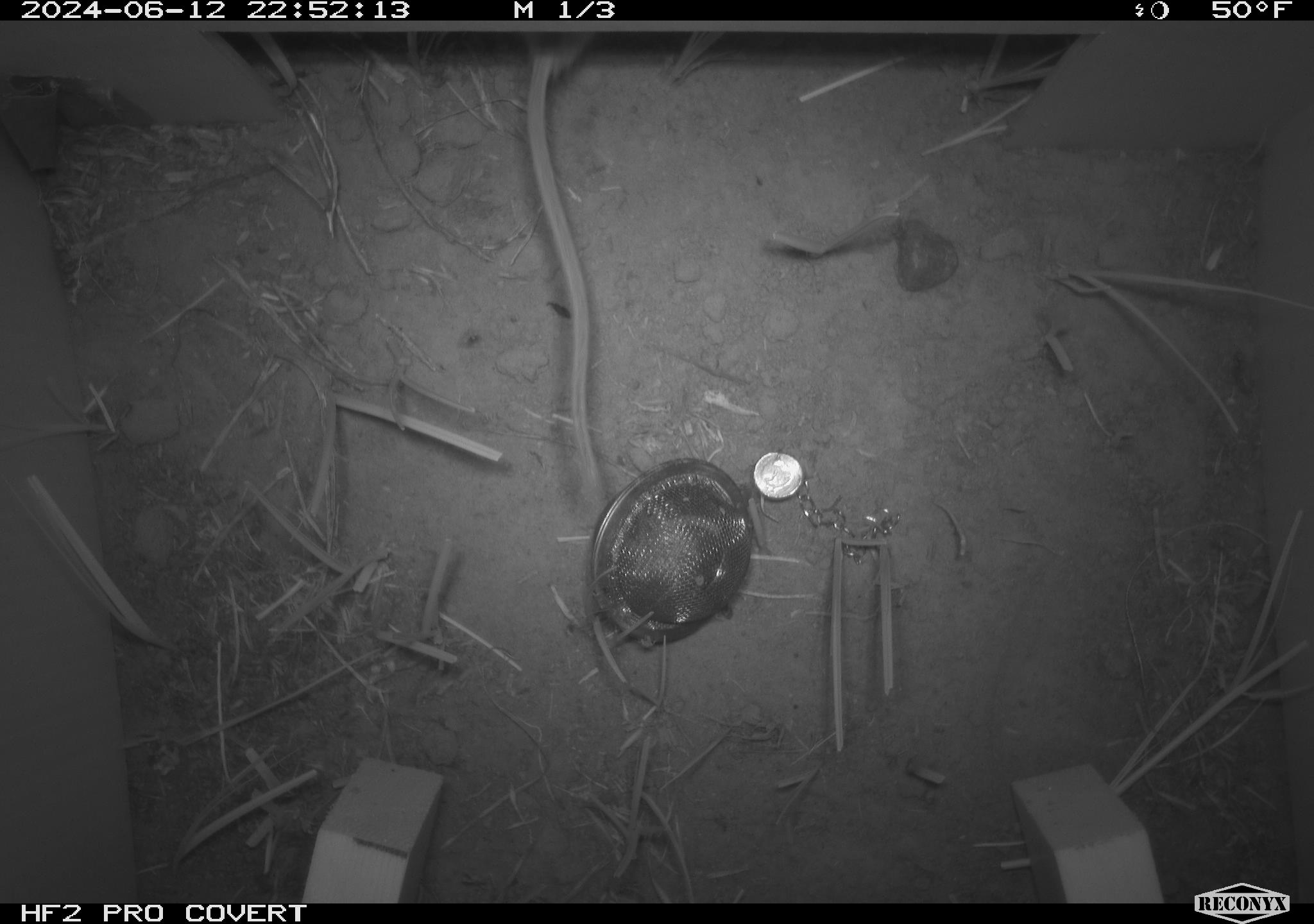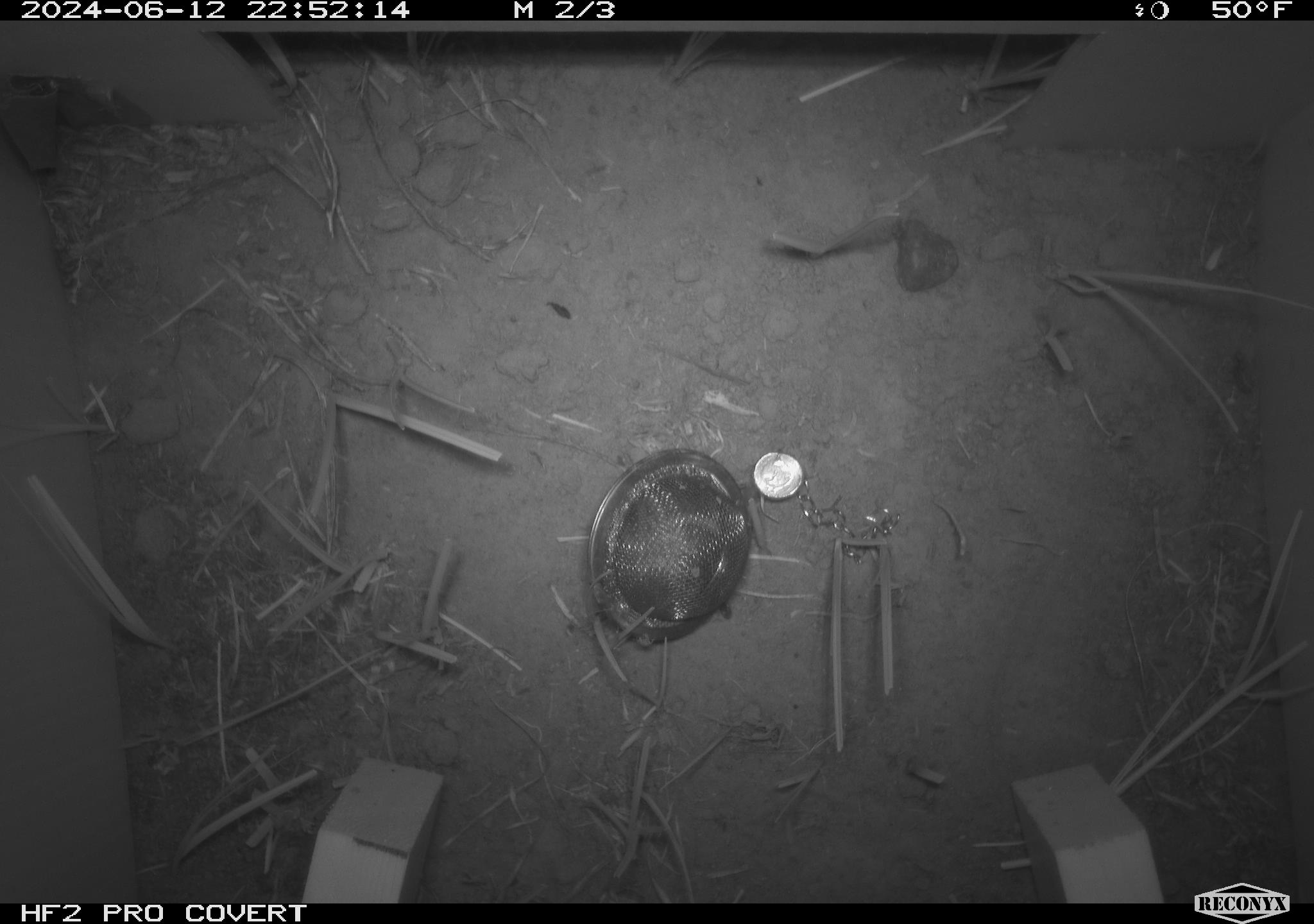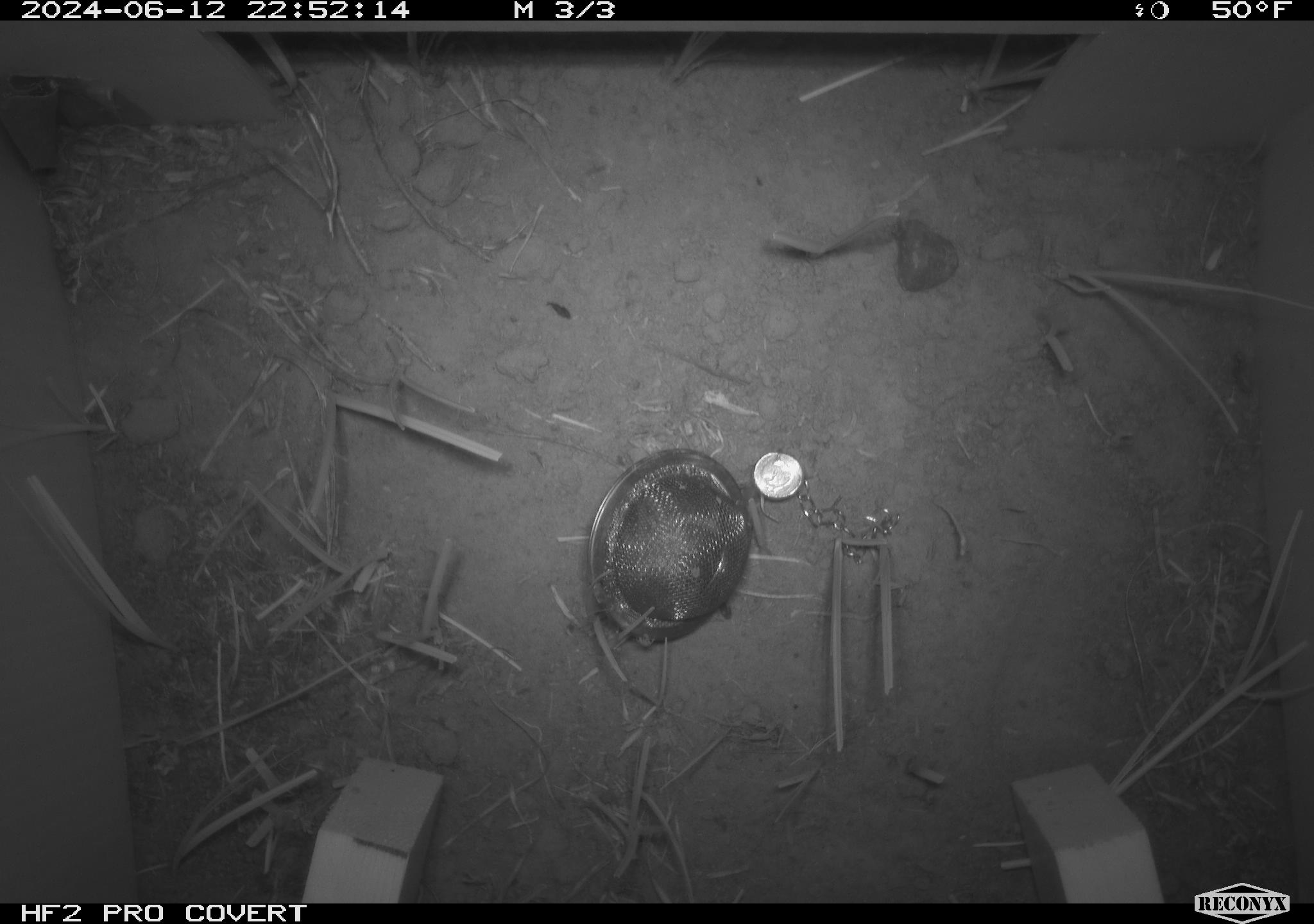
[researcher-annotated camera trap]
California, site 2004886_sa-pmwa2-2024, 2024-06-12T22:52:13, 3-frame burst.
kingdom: Animalia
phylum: Chordata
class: Mammalia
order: Rodentia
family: Heteromyidae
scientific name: Heteromyidae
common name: kangaroo rats and pocket mice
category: heteromyidae family